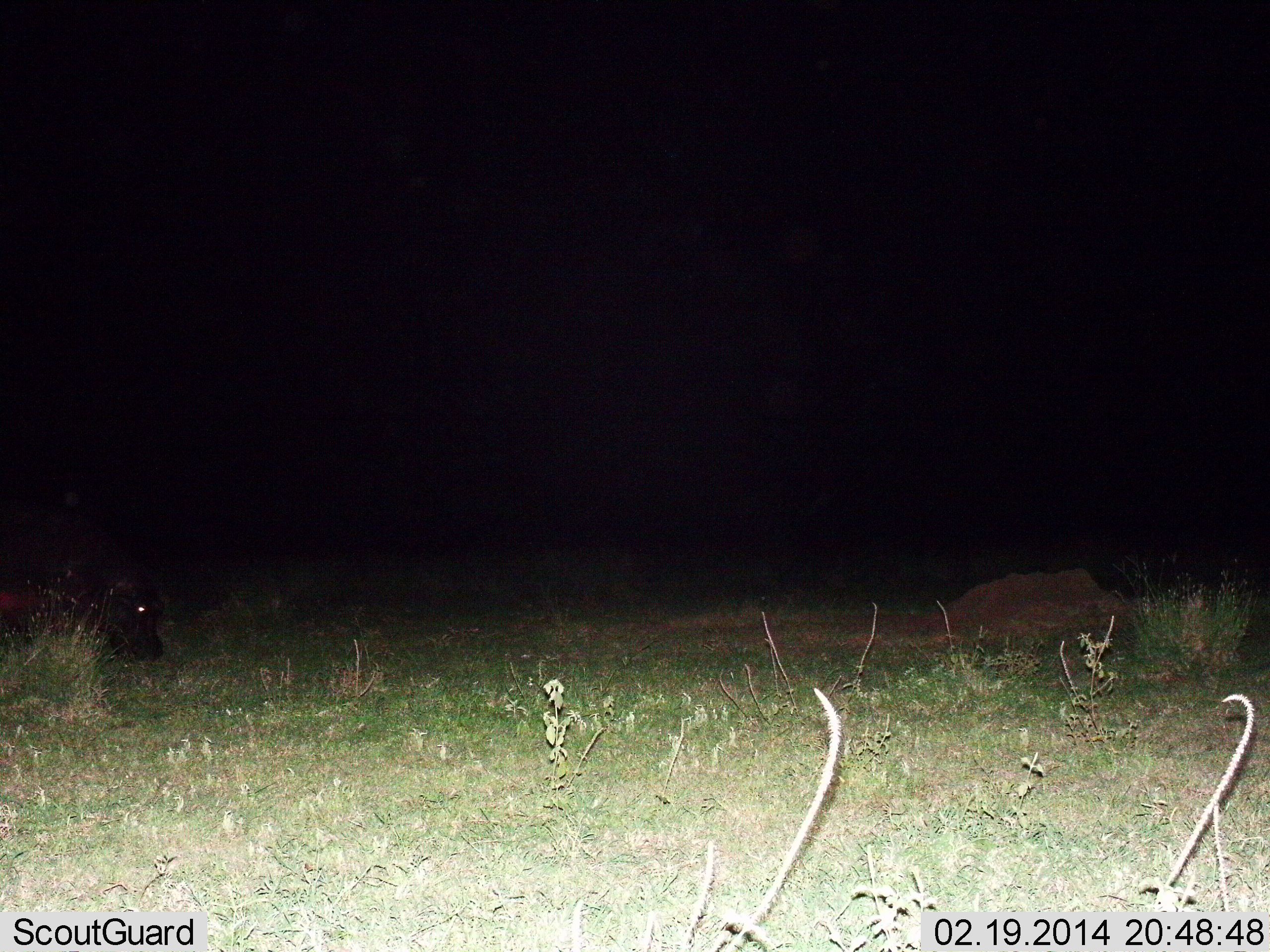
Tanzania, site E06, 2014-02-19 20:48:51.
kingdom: Animalia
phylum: Chordata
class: Mammalia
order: Artiodactyla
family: Hippopotamidae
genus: Hippopotamus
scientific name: Hippopotamus amphibius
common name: hippopotamus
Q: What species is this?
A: Hippopotamus (Hippopotamus amphibius).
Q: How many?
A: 1.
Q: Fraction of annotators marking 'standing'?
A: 21%.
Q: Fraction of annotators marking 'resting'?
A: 0%.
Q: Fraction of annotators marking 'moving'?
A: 32%.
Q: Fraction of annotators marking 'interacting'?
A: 0%.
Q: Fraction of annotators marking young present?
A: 0%.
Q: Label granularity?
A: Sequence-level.